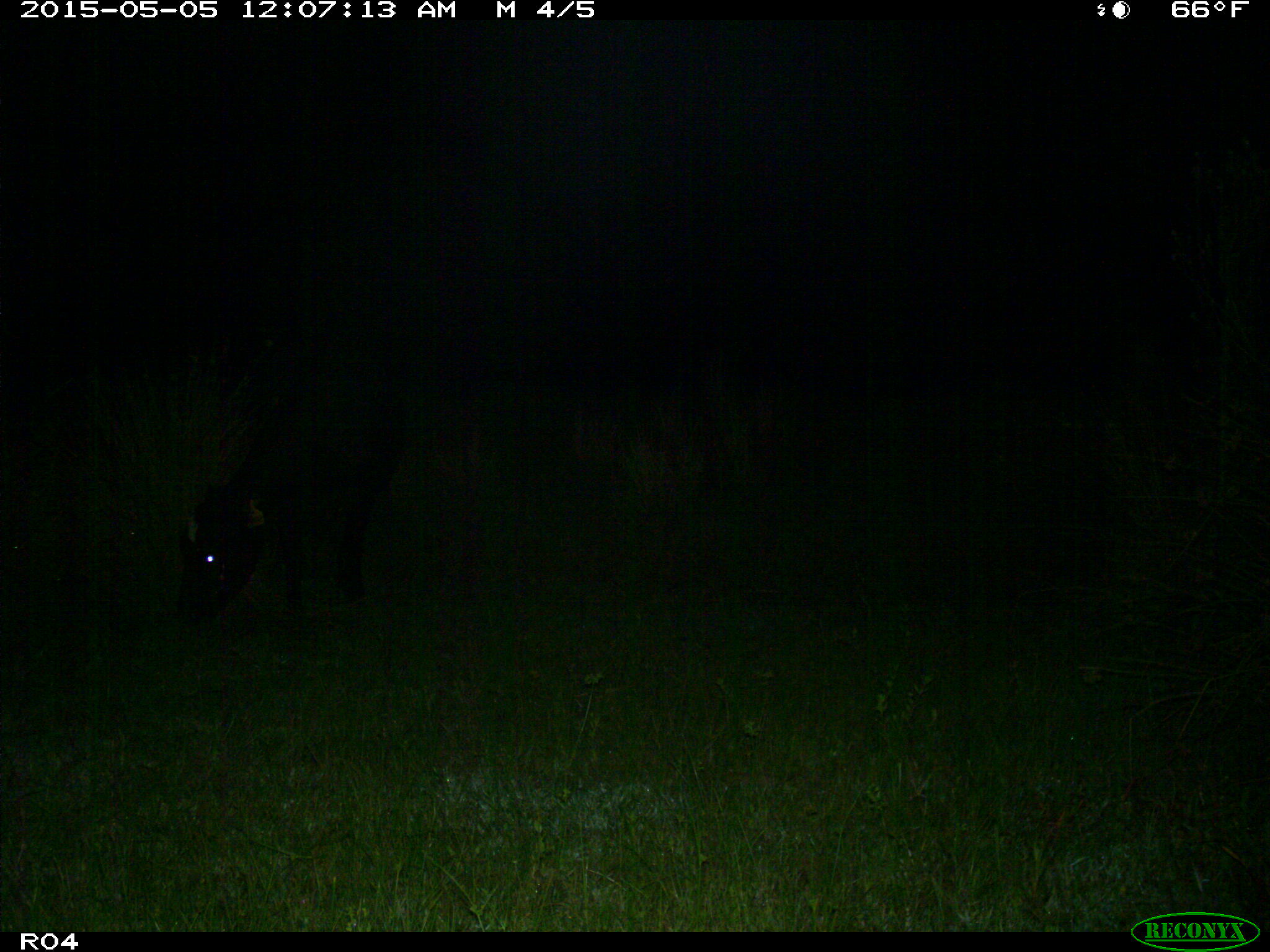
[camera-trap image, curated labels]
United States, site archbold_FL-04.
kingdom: Animalia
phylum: Chordata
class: Mammalia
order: Artiodactyla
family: Bovidae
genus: Bos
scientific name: Bos taurus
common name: domestic cow